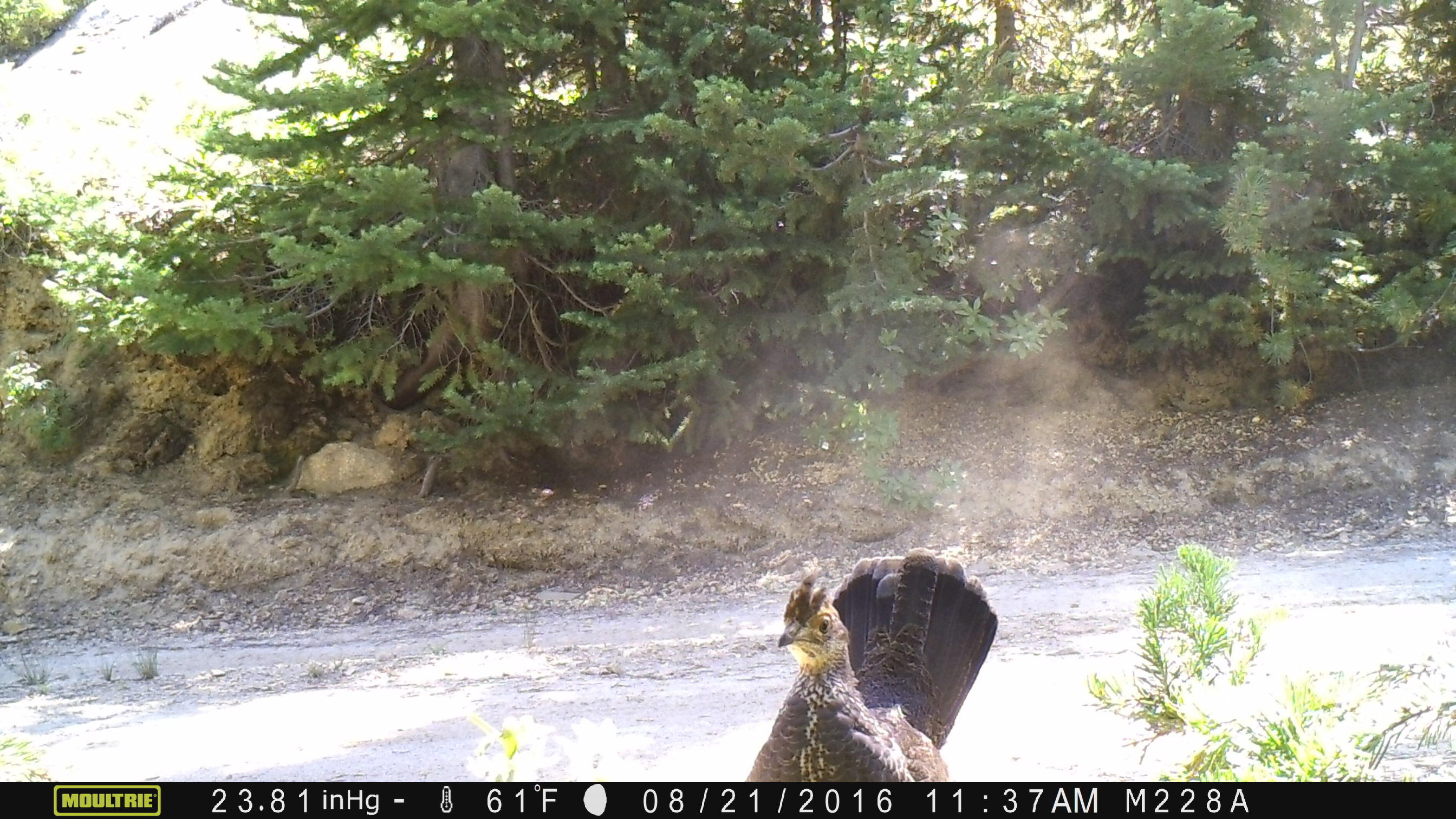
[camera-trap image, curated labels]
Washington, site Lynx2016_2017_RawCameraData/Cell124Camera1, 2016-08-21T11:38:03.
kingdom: Animalia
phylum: Chordata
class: Aves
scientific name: Aves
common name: birds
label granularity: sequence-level